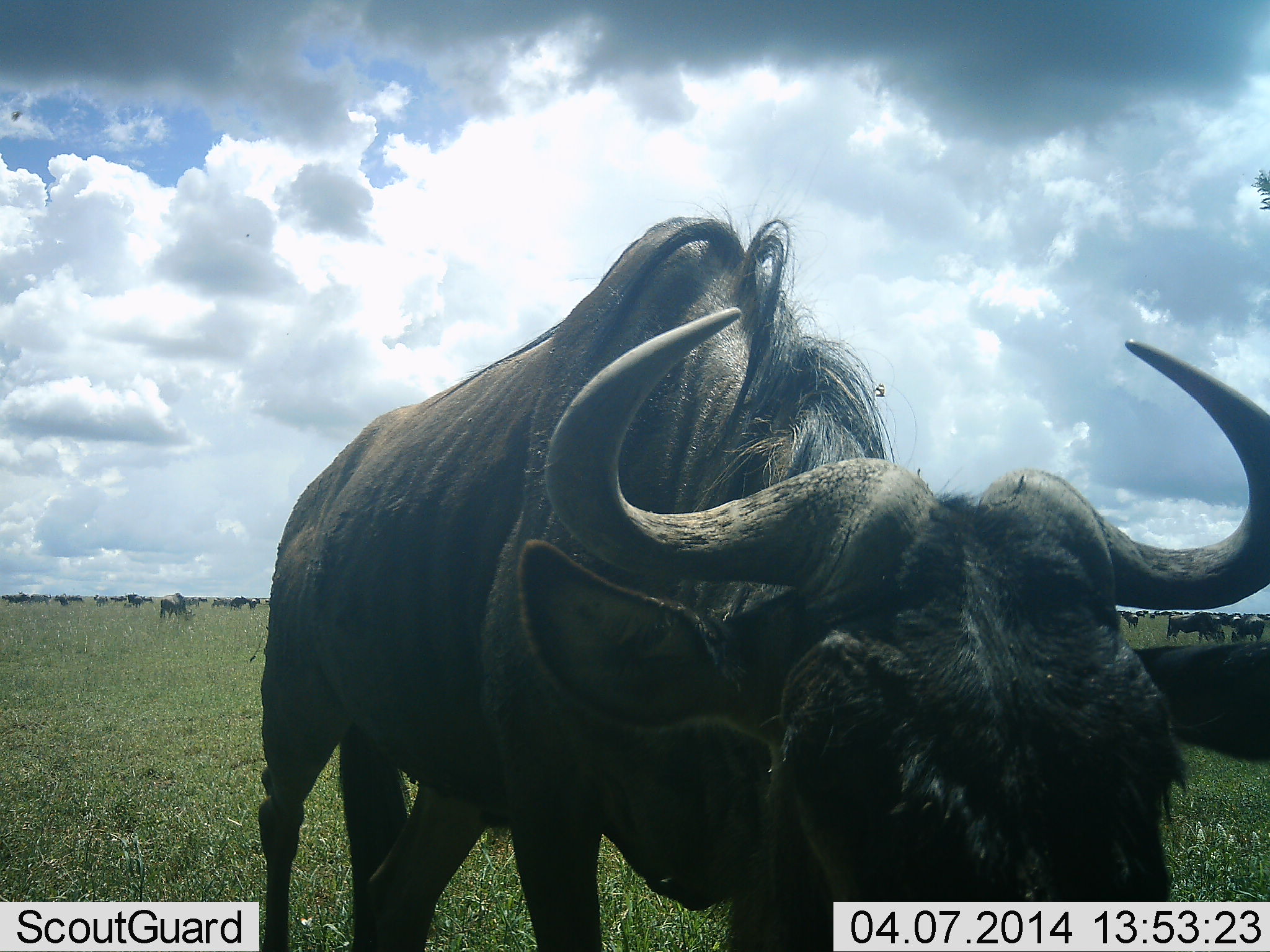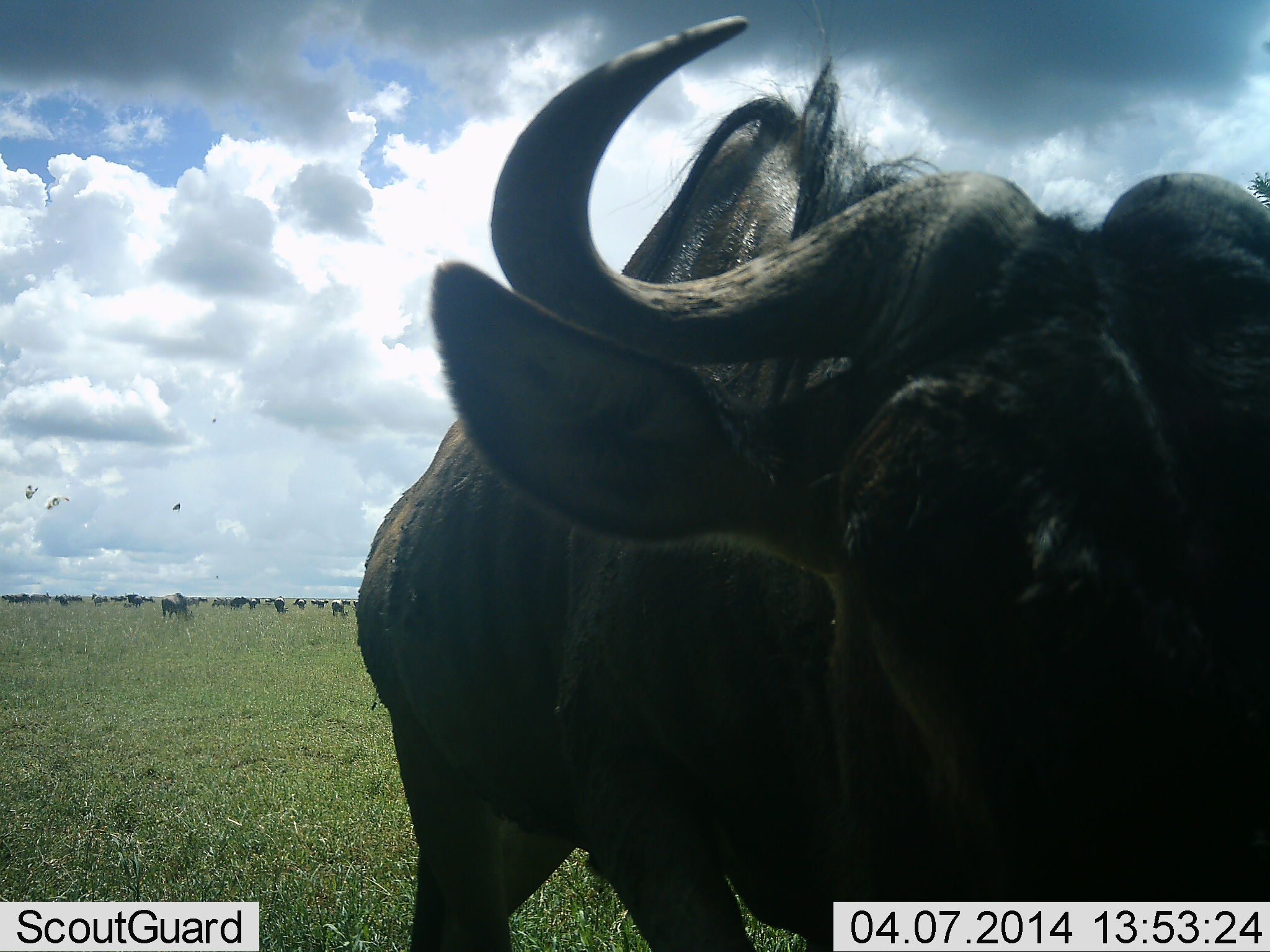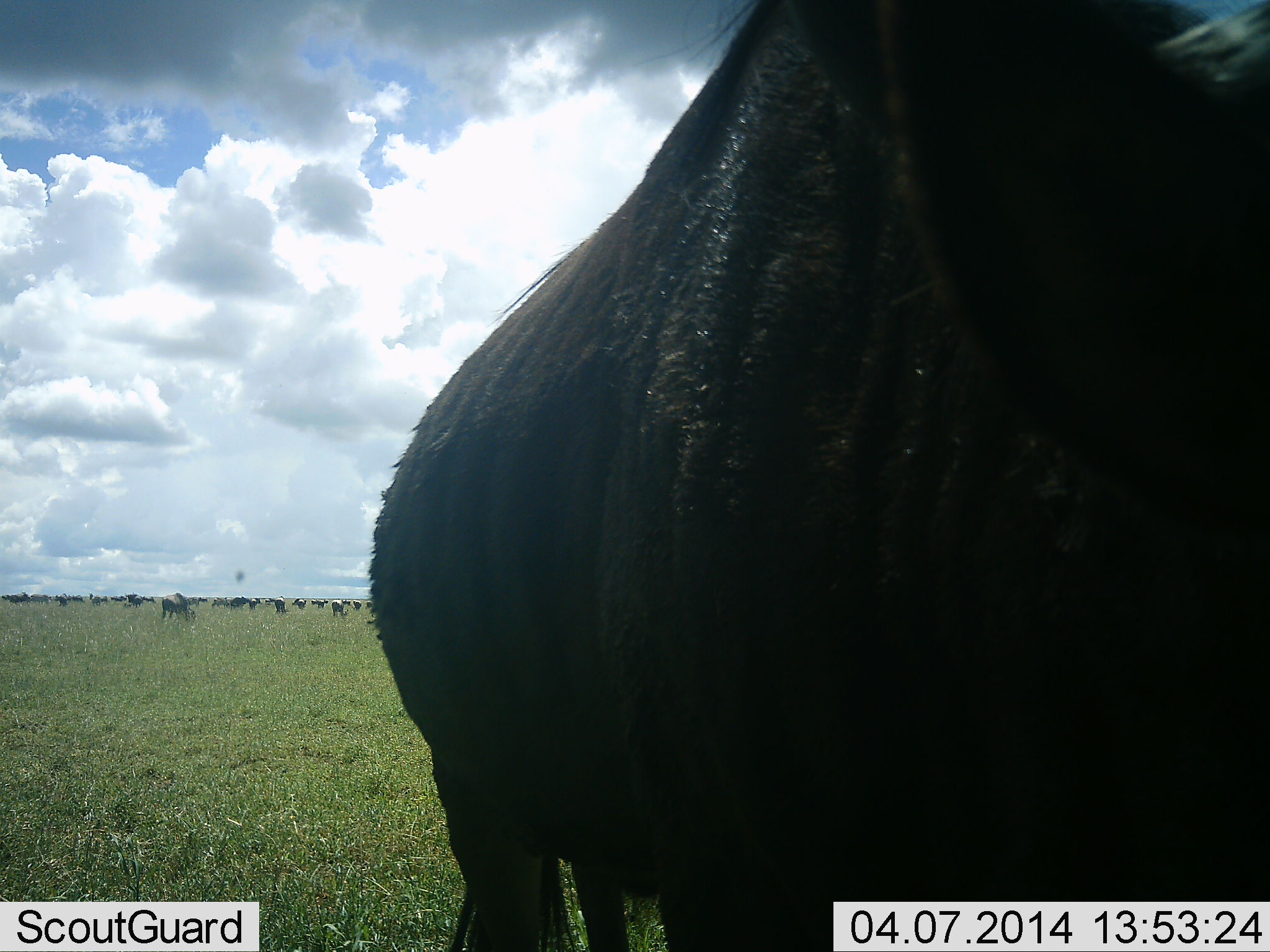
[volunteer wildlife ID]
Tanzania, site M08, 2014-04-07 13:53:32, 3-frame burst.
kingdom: Animalia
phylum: Chordata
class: Mammalia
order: Artiodactyla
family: Bovidae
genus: Connochaetes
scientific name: Connochaetes taurinus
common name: blue wildebeest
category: wildebeest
Wildebeest (blue wildebeest) (Connochaetes taurinus), count 11-50. Behavior (volunteer vote fractions): standing 62%, resting 0%, moving 38%, interacting 15%. Young present (vote fraction): 0%. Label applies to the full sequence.